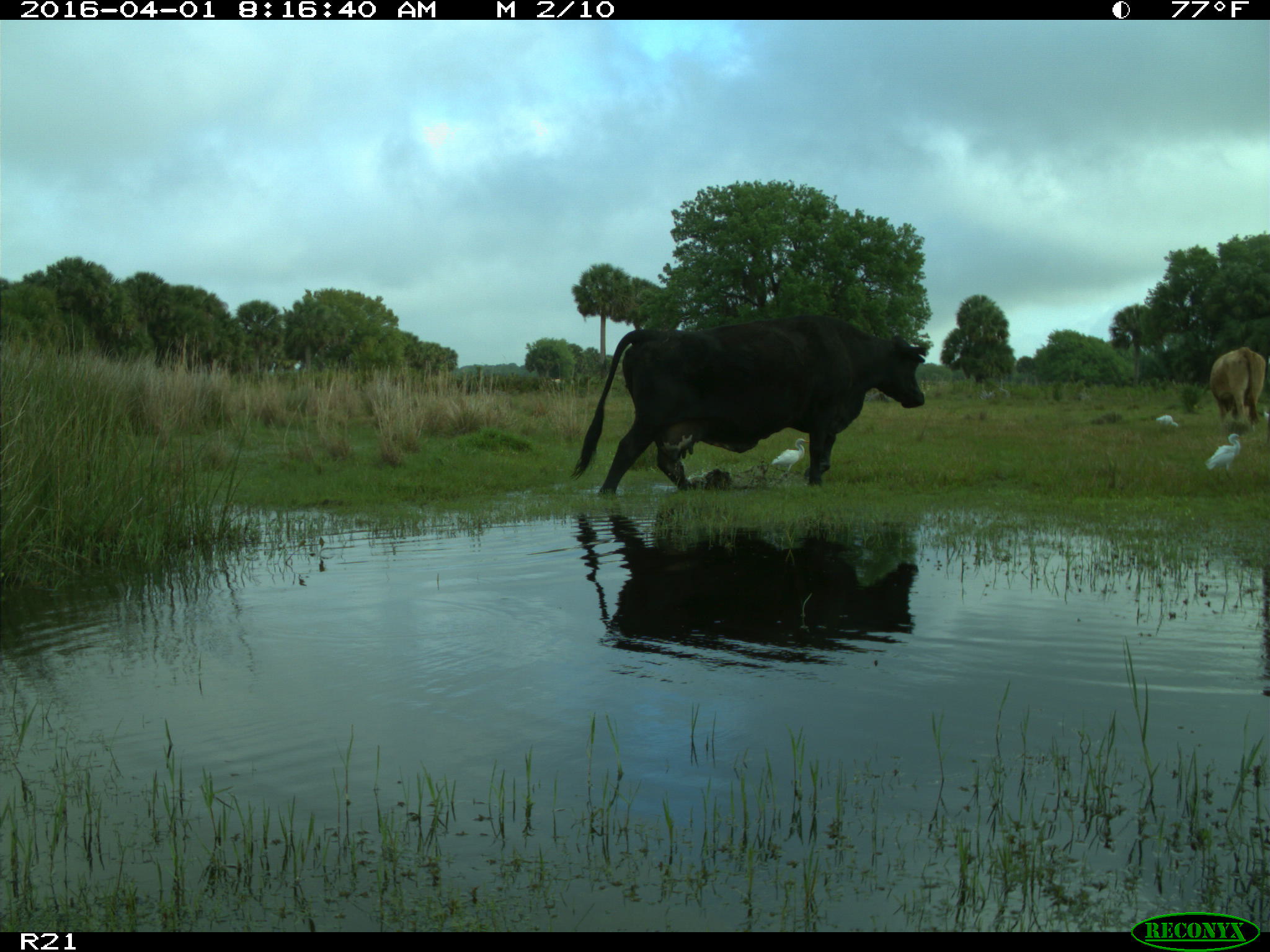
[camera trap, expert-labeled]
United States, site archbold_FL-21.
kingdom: Animalia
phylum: Chordata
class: Mammalia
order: Artiodactyla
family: Bovidae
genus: Bos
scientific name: Bos taurus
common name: domestic cow